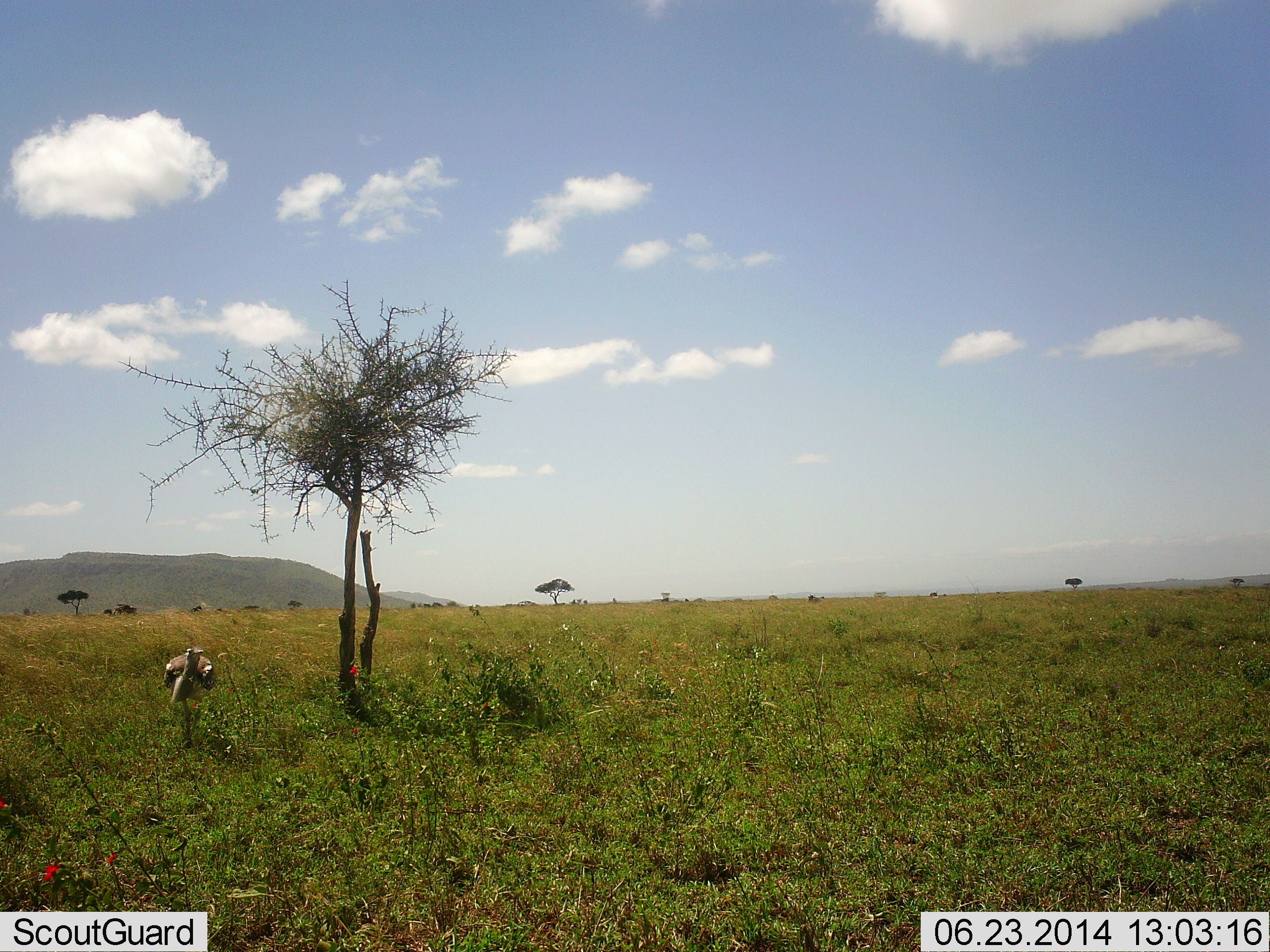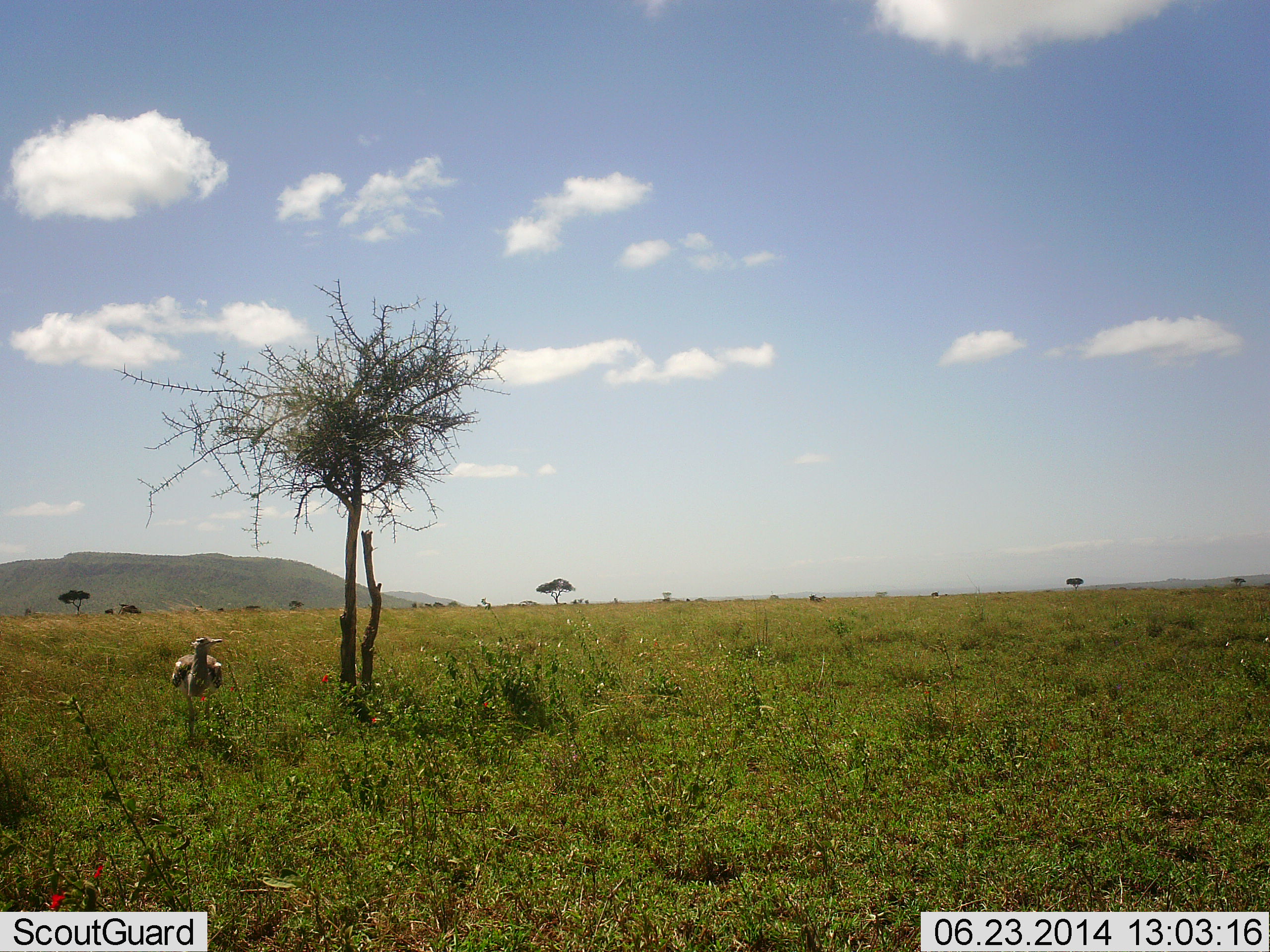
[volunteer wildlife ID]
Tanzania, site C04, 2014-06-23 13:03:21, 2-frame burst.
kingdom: Animalia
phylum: Chordata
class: Aves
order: Otidiformes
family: Otididae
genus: Ardeotis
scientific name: Ardeotis kori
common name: kori bustard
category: koribustard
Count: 1.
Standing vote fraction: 70%.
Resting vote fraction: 0%.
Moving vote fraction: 30%.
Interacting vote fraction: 0%.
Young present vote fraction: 0%.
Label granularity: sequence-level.